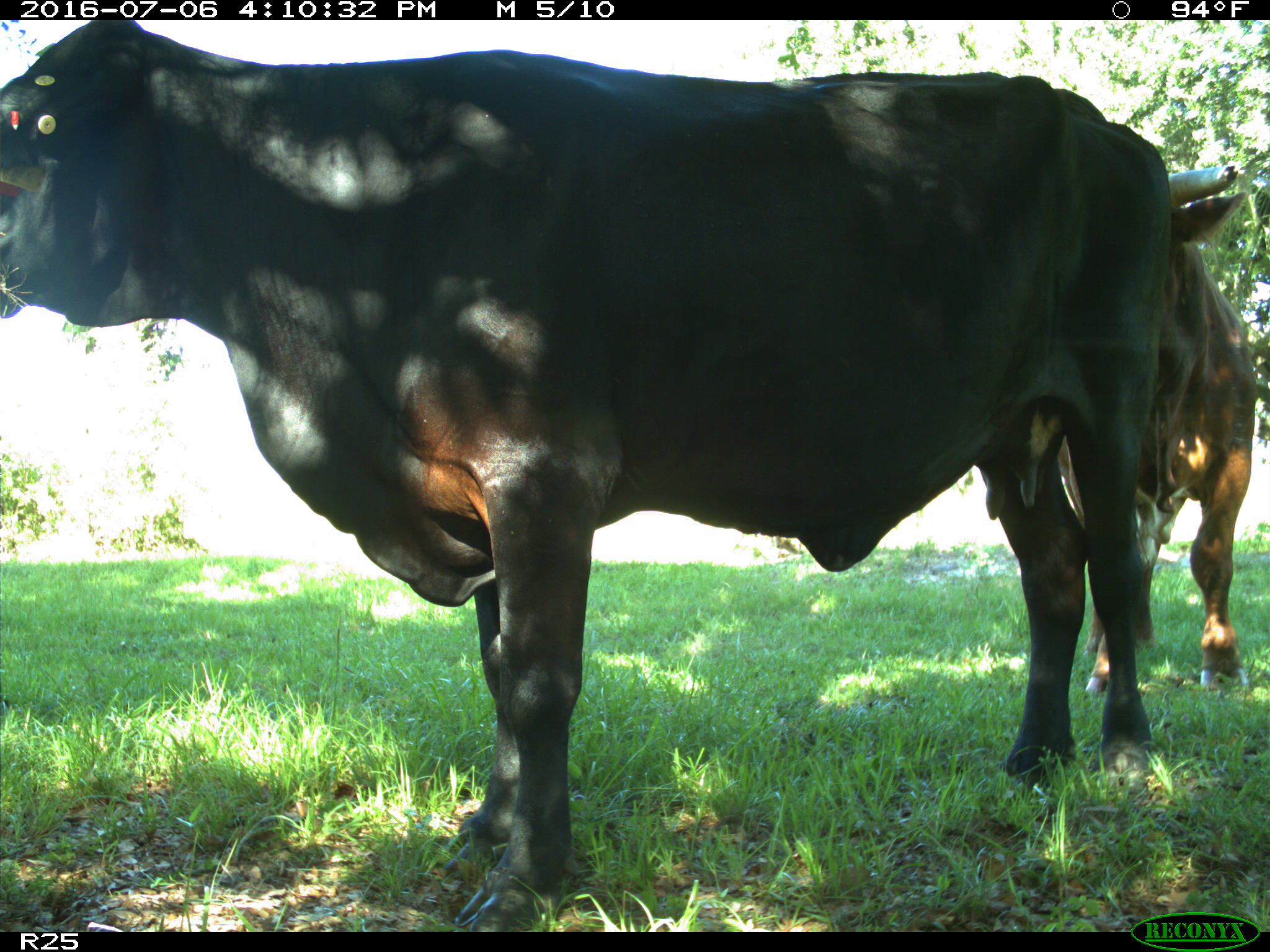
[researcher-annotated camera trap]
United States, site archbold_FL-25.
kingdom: Animalia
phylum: Chordata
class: Mammalia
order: Artiodactyla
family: Bovidae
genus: Bos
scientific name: Bos taurus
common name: domestic cow